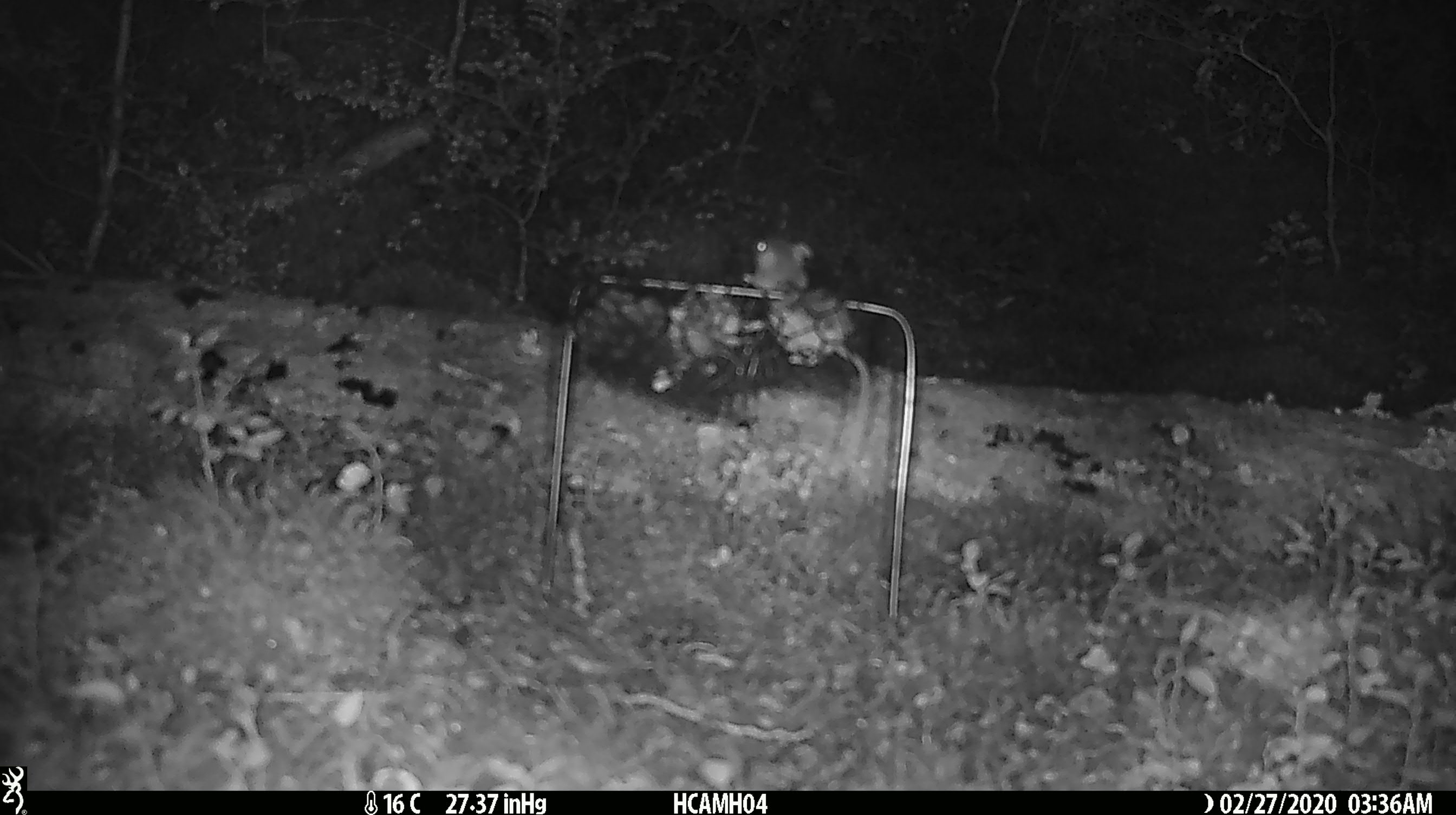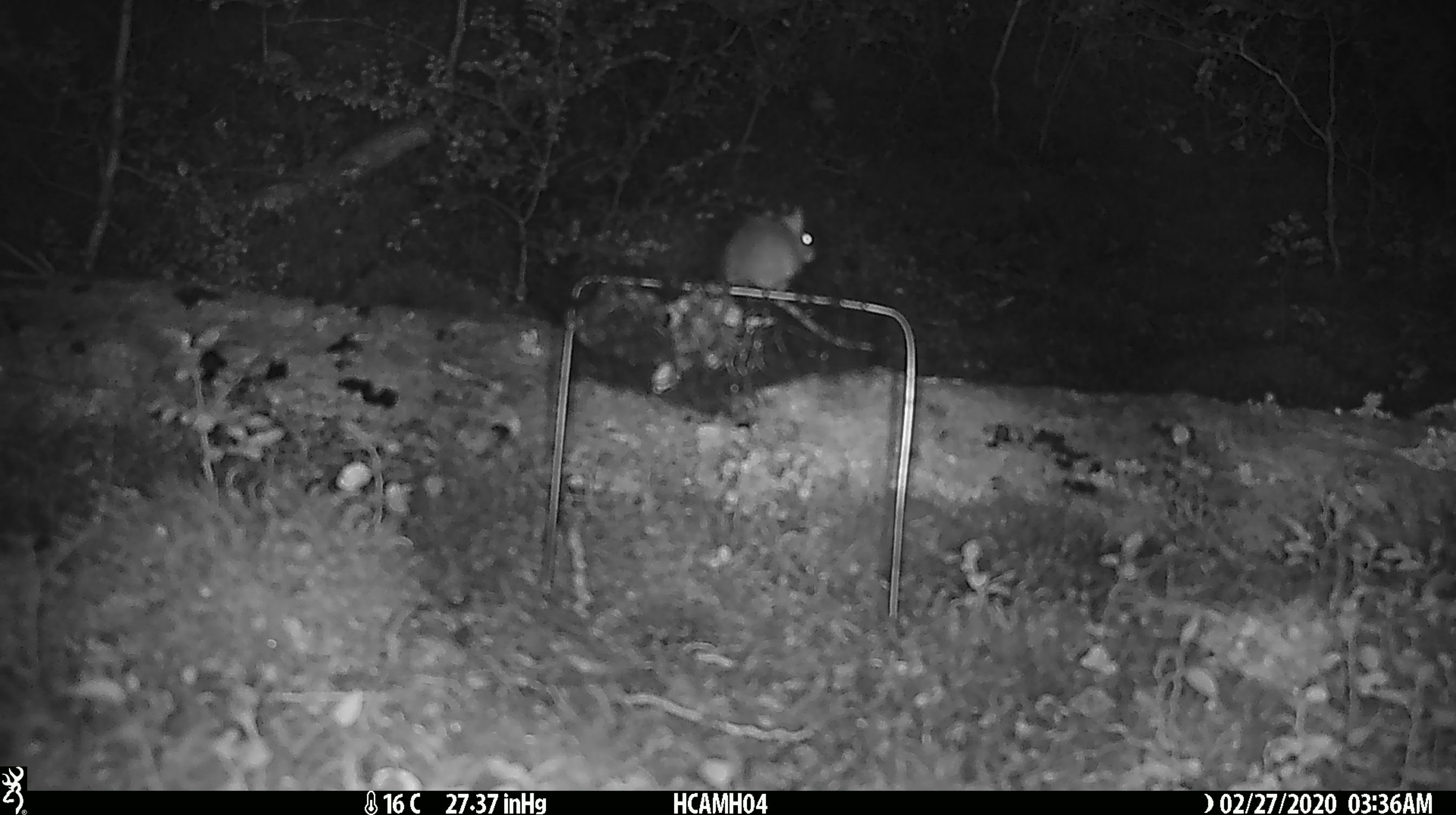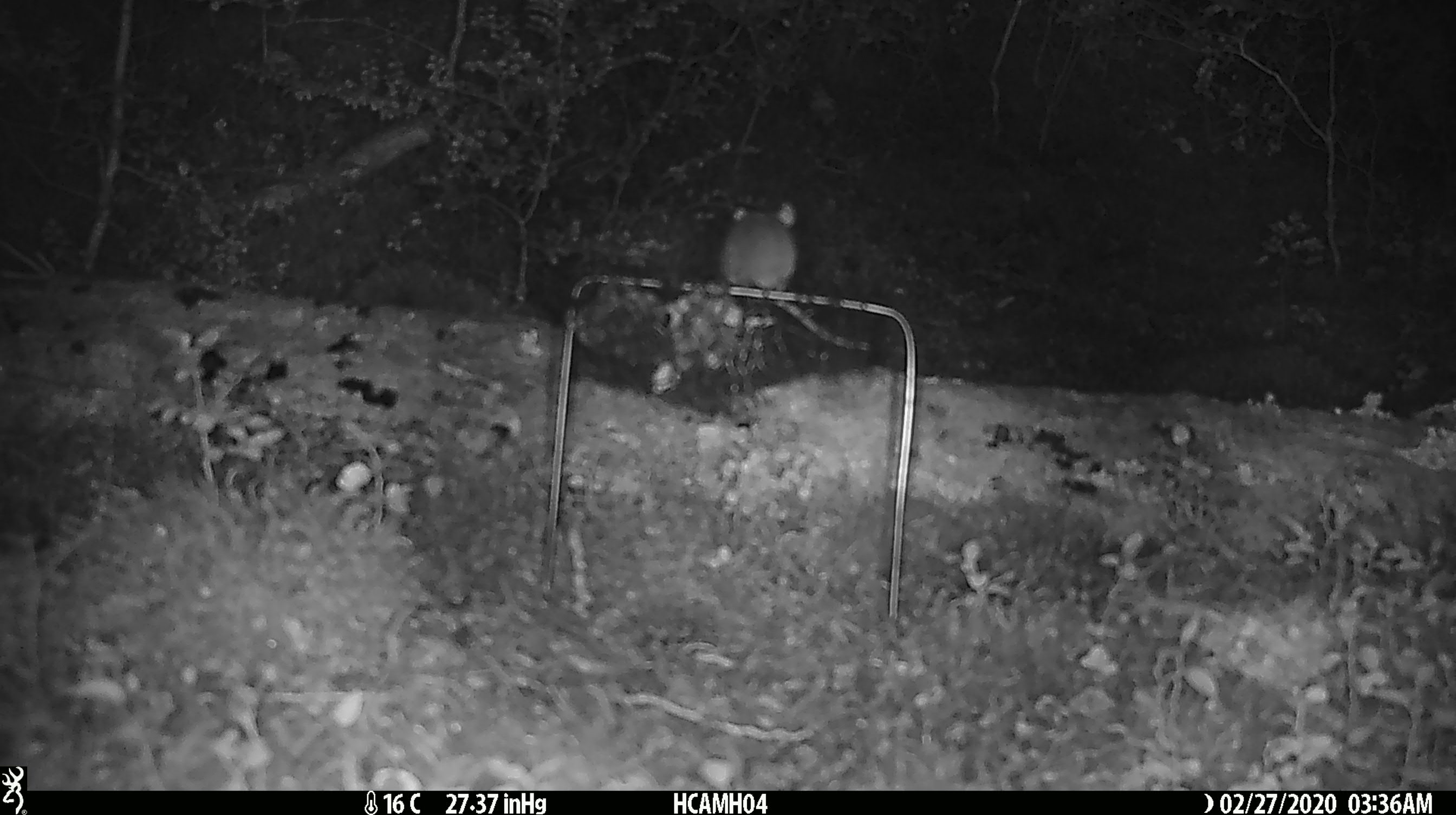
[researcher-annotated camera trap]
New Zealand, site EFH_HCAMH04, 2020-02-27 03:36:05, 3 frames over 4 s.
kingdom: Animalia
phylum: Chordata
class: Mammalia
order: Rodentia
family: Muridae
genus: Mus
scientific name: Mus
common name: mouse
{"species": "mouse (Mus)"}